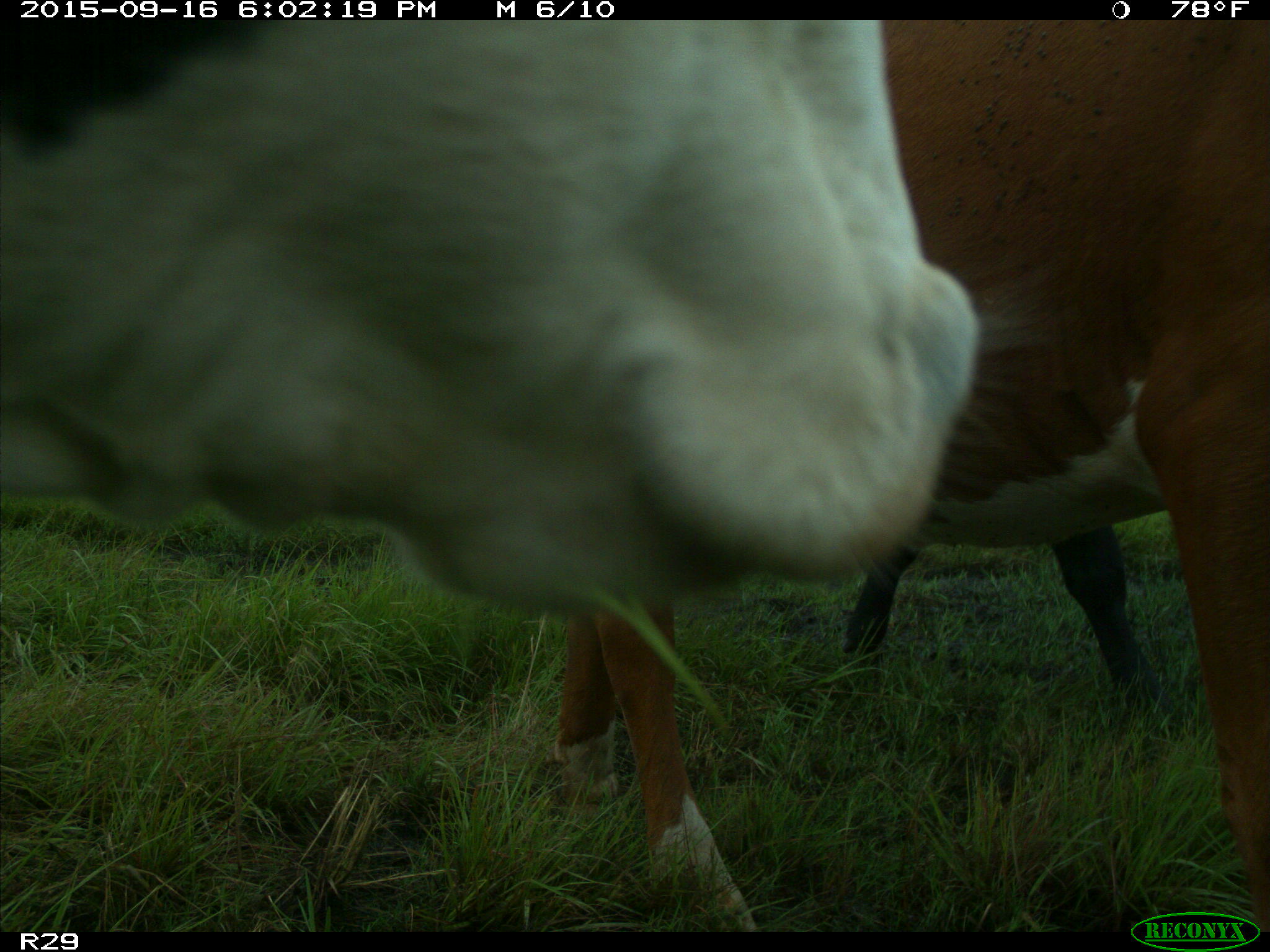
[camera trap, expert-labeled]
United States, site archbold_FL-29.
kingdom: Animalia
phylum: Chordata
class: Mammalia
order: Artiodactyla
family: Bovidae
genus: Bos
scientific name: Bos taurus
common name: domestic cow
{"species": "Bos taurus (domestic cow)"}